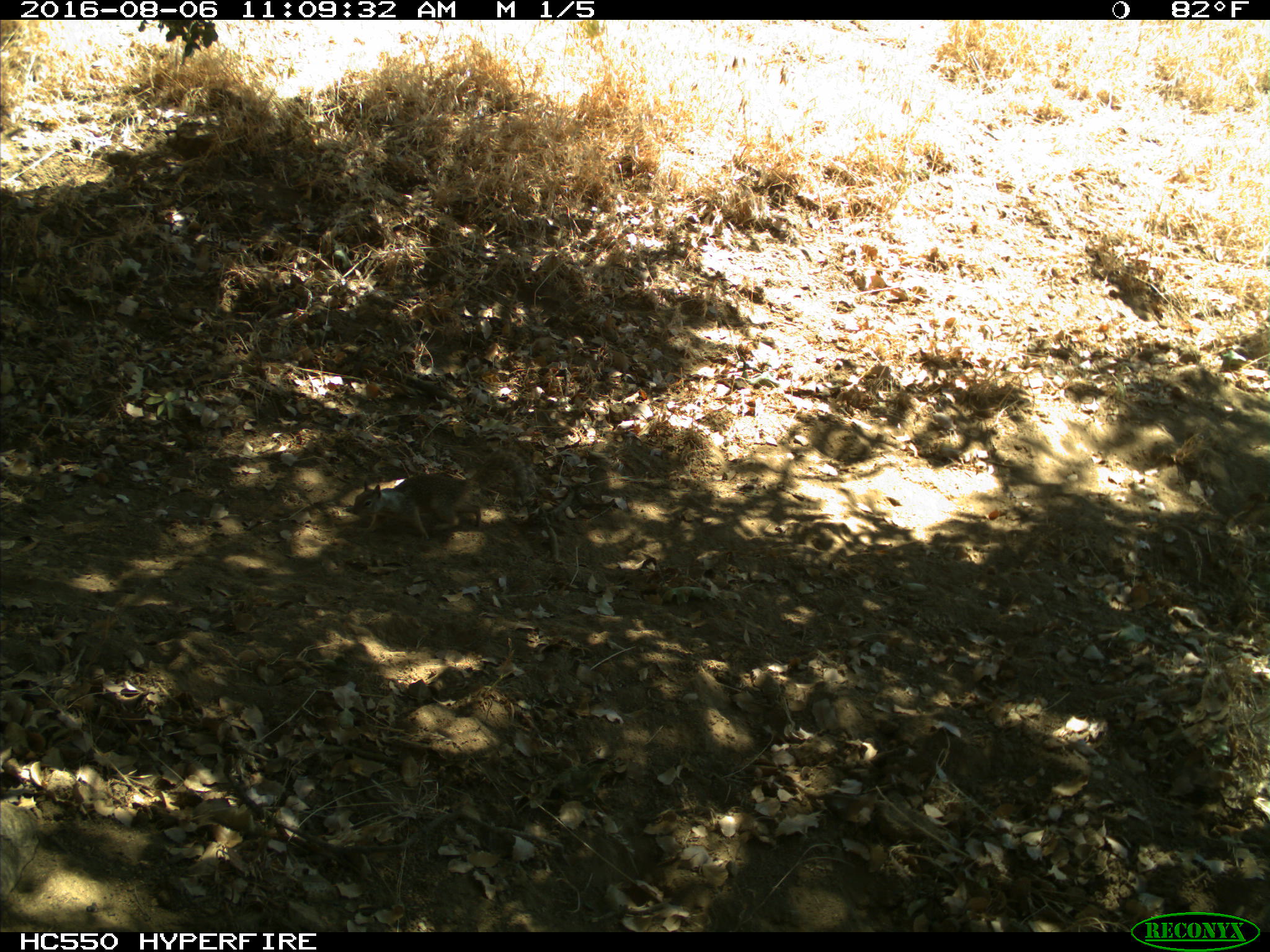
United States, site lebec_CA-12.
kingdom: Animalia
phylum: Chordata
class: Mammalia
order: Rodentia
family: Sciuridae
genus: Otospermophilus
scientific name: Otospermophilus beecheyi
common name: california ground squirrel